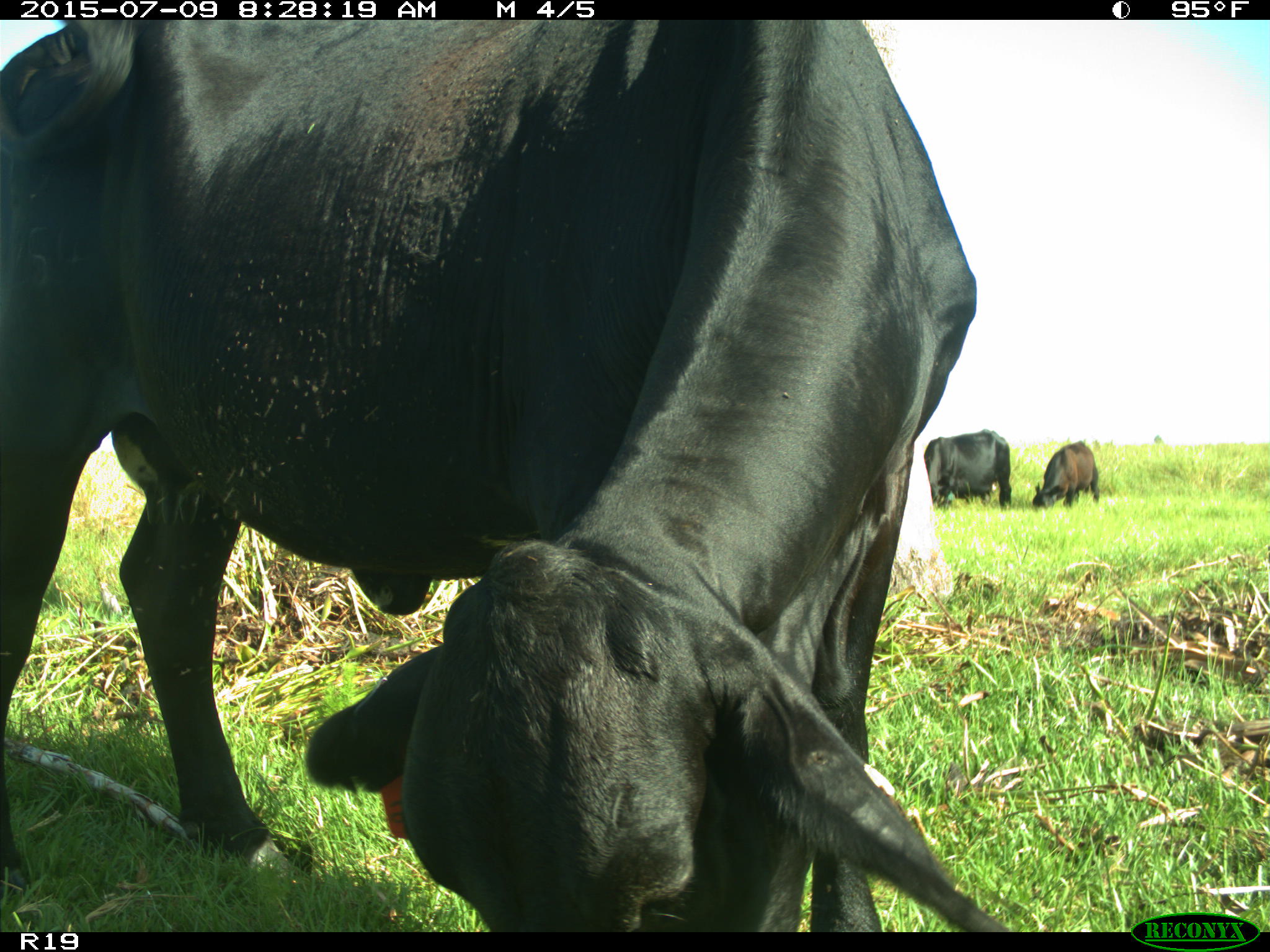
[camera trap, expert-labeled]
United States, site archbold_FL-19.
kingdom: Animalia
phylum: Chordata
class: Mammalia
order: Artiodactyla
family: Bovidae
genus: Bos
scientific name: Bos taurus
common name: domestic cow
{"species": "Bos taurus (domestic cow)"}